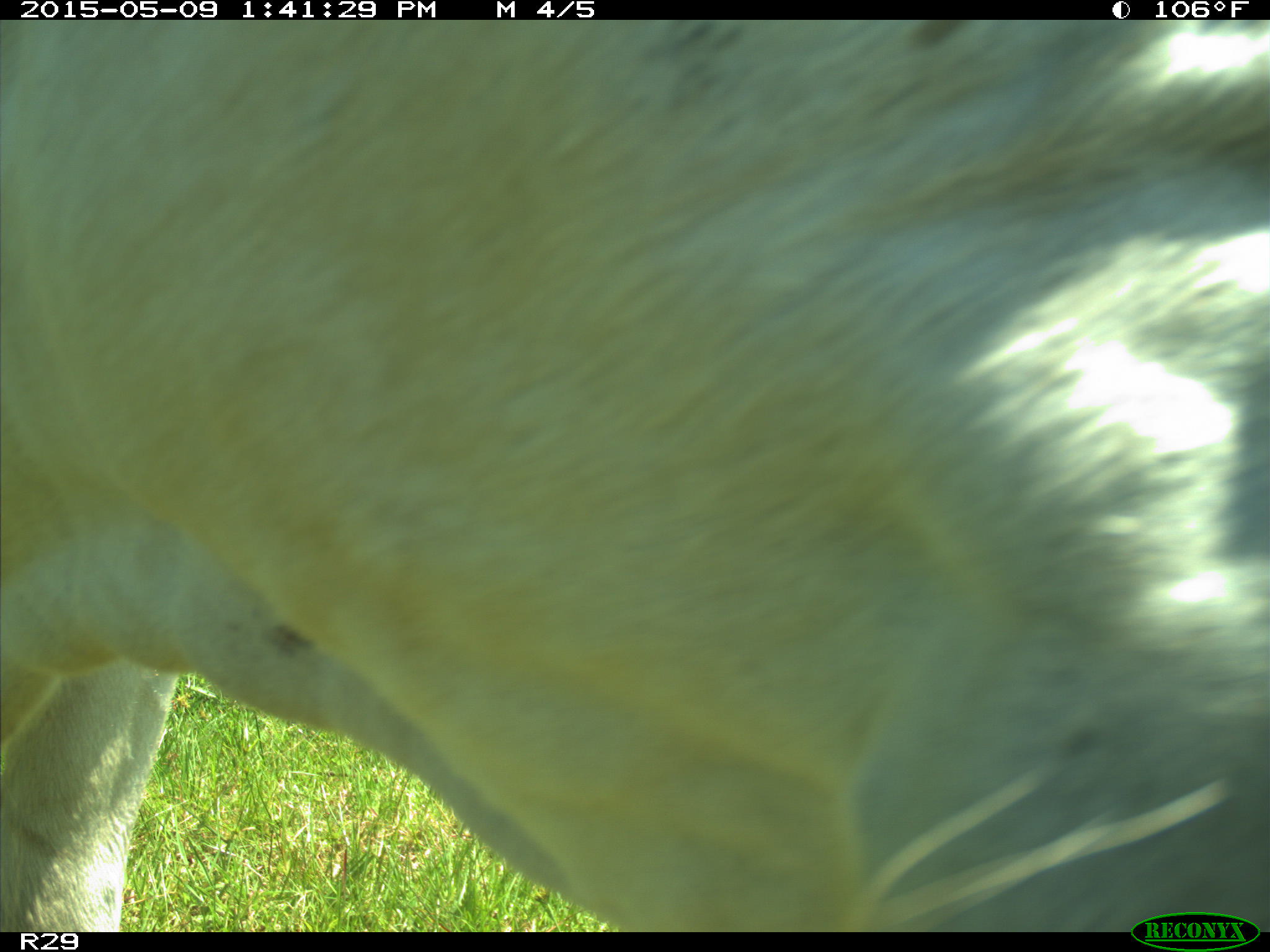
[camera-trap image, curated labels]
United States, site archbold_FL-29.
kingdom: Animalia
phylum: Chordata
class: Mammalia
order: Artiodactyla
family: Bovidae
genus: Bos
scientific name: Bos taurus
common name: domestic cow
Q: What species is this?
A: Bos taurus (domestic cow).